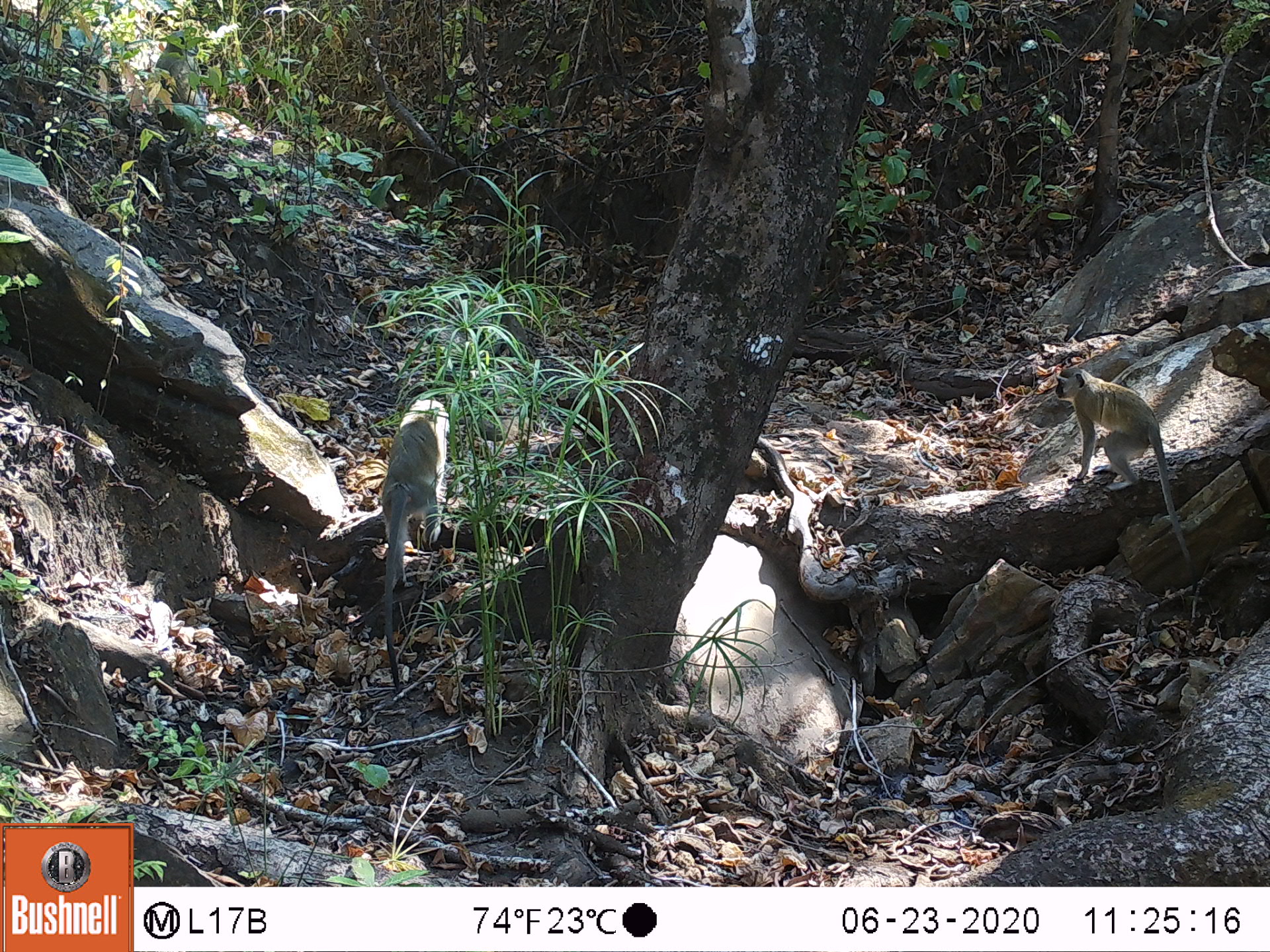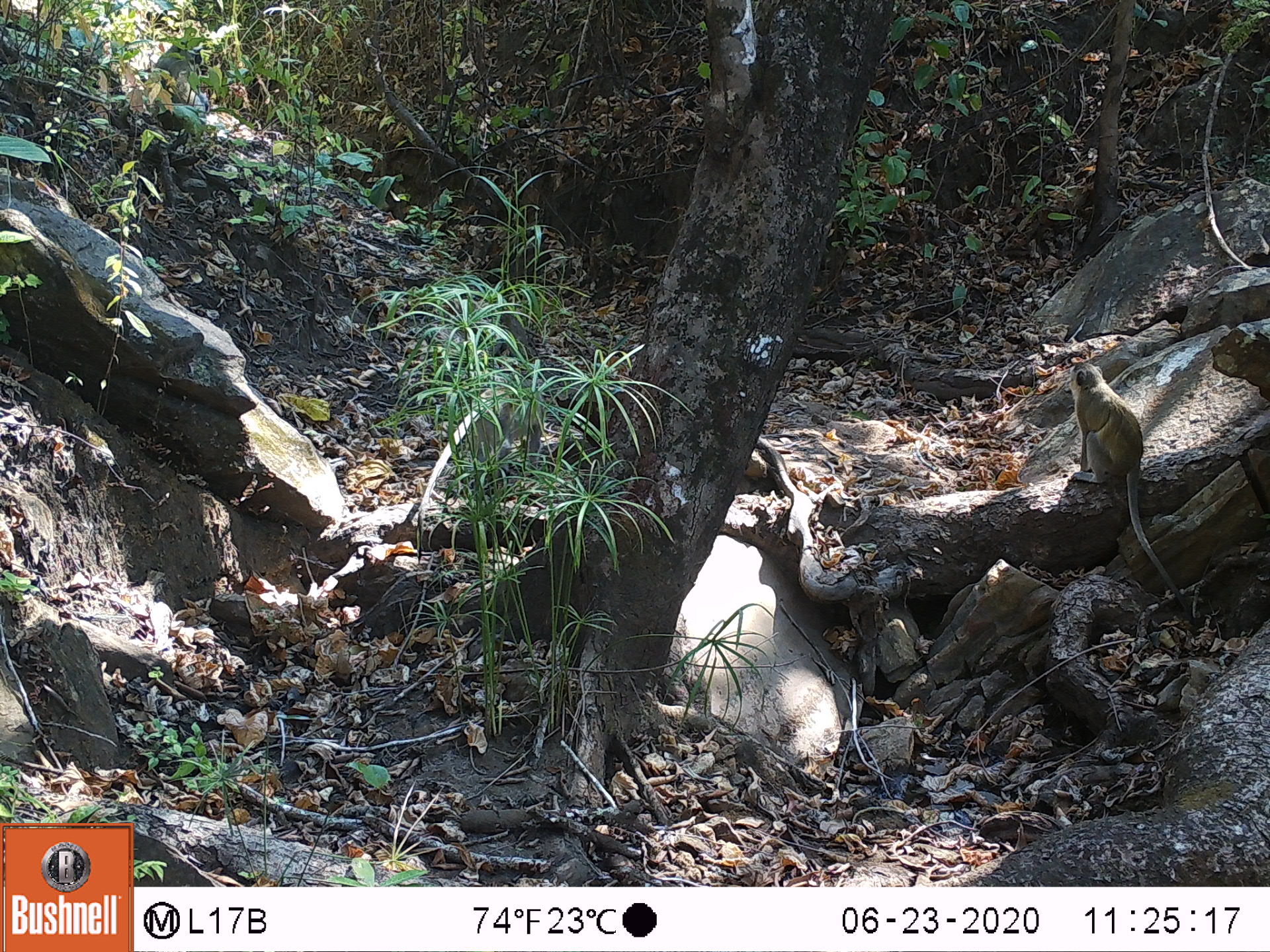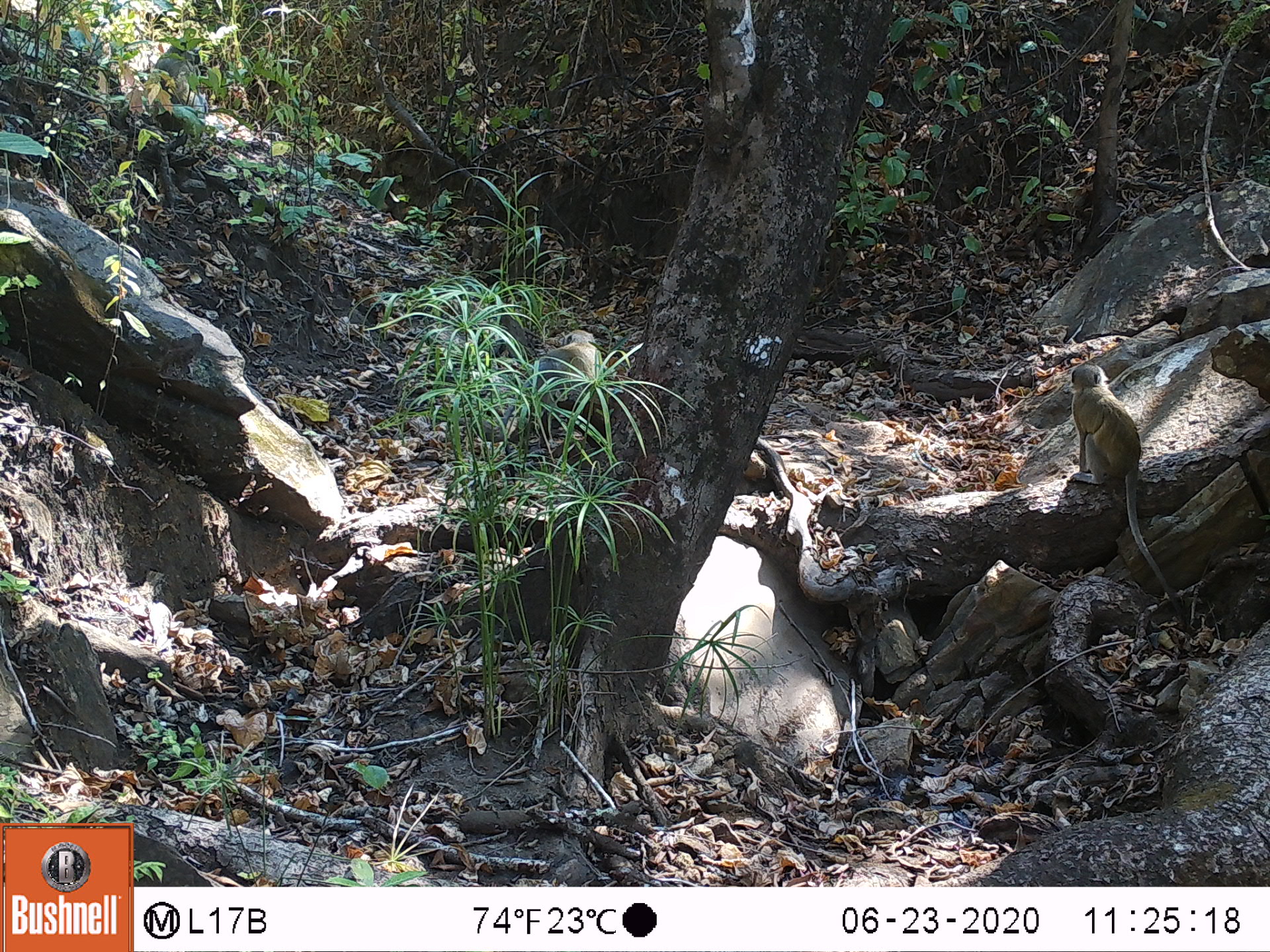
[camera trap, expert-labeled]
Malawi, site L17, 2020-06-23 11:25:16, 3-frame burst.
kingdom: Animalia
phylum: Chordata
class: Mammalia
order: Primates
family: Cercopithecidae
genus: Chlorocebus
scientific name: Chlorocebus pygerythrus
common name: vervet monkey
Vervet monkey (Chlorocebus pygerythrus), count 2.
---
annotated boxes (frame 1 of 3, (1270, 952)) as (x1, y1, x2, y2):
vervet monkey: (1047, 367, 1192, 557); (369, 397, 455, 685)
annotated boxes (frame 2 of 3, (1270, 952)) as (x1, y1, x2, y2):
vervet monkey: (1050, 355, 1189, 602); (413, 360, 558, 534)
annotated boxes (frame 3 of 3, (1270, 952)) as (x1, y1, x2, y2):
vervet monkey: (1061, 357, 1179, 603); (460, 328, 605, 449)